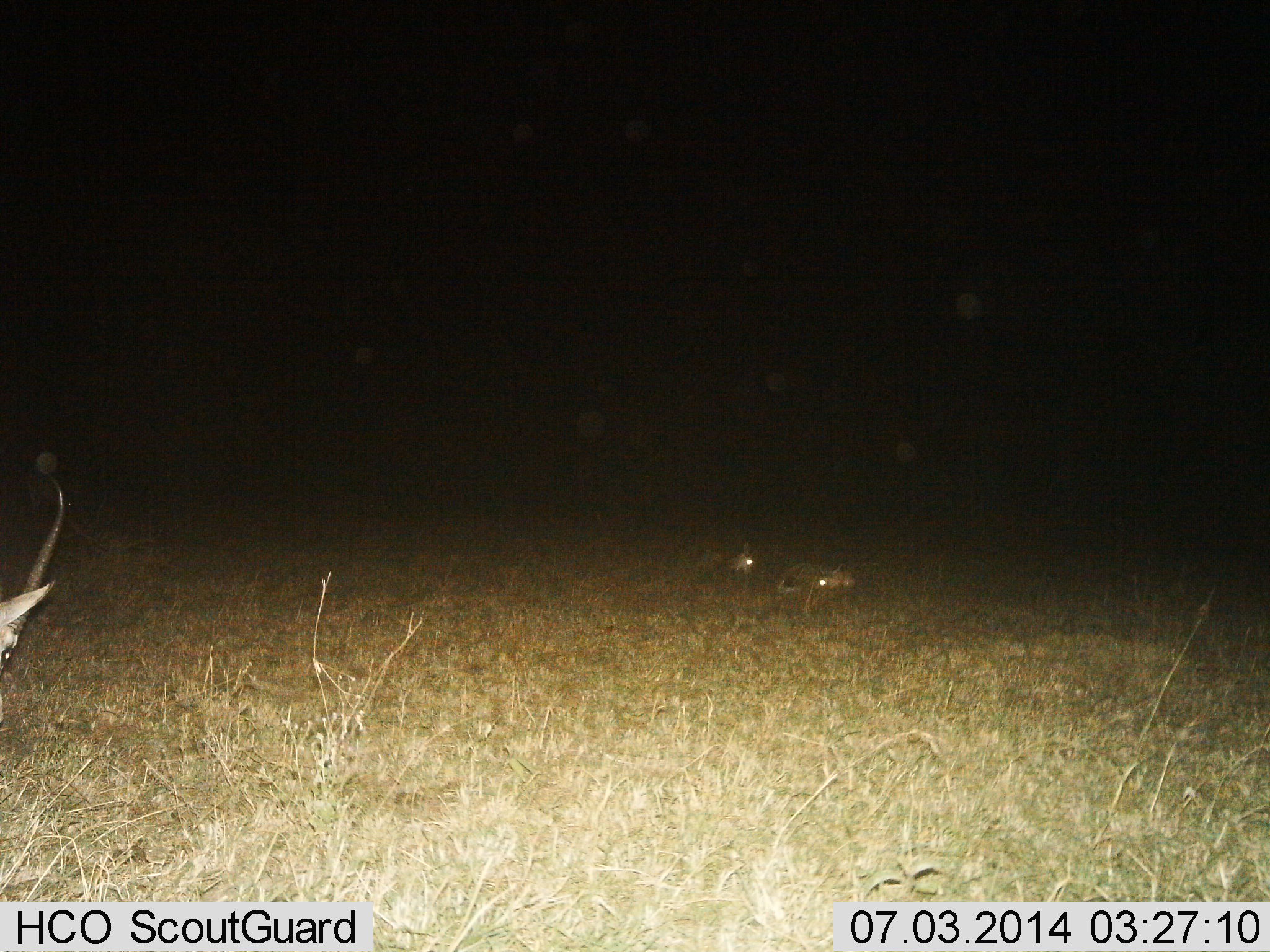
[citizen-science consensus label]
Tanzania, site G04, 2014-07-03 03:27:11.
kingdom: Animalia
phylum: Chordata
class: Mammalia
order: Artiodactyla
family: Bovidae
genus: Eudorcas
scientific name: Eudorcas thomsonii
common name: thomson's gazelle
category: gazellethomsons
Gazellethomsons (thomson's gazelle) (Eudorcas thomsonii), count 3. Behavior (volunteer vote fractions): standing 100%, resting 50%, moving 0%, interacting 0%. Young present (vote fraction): 0%. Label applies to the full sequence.